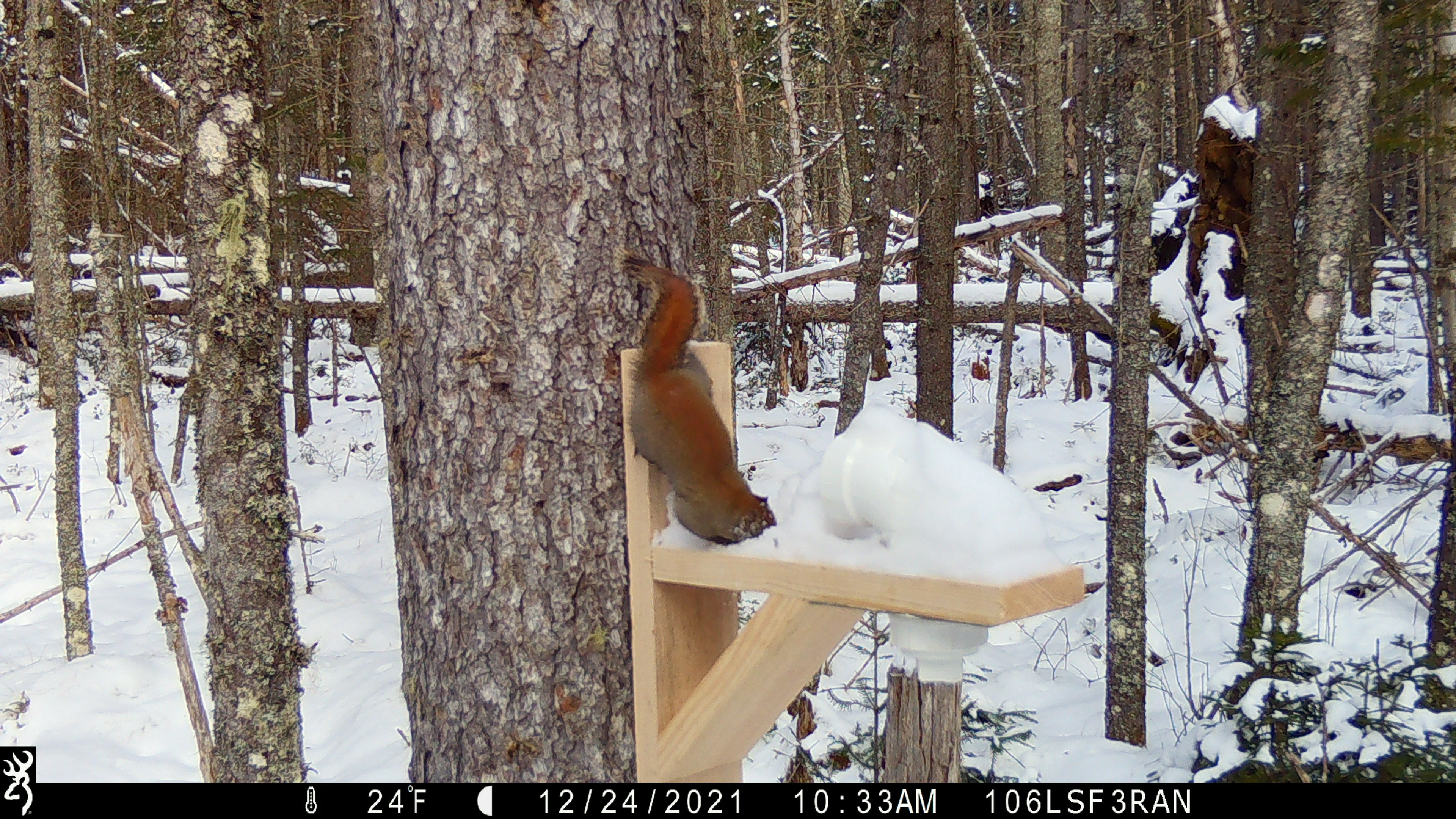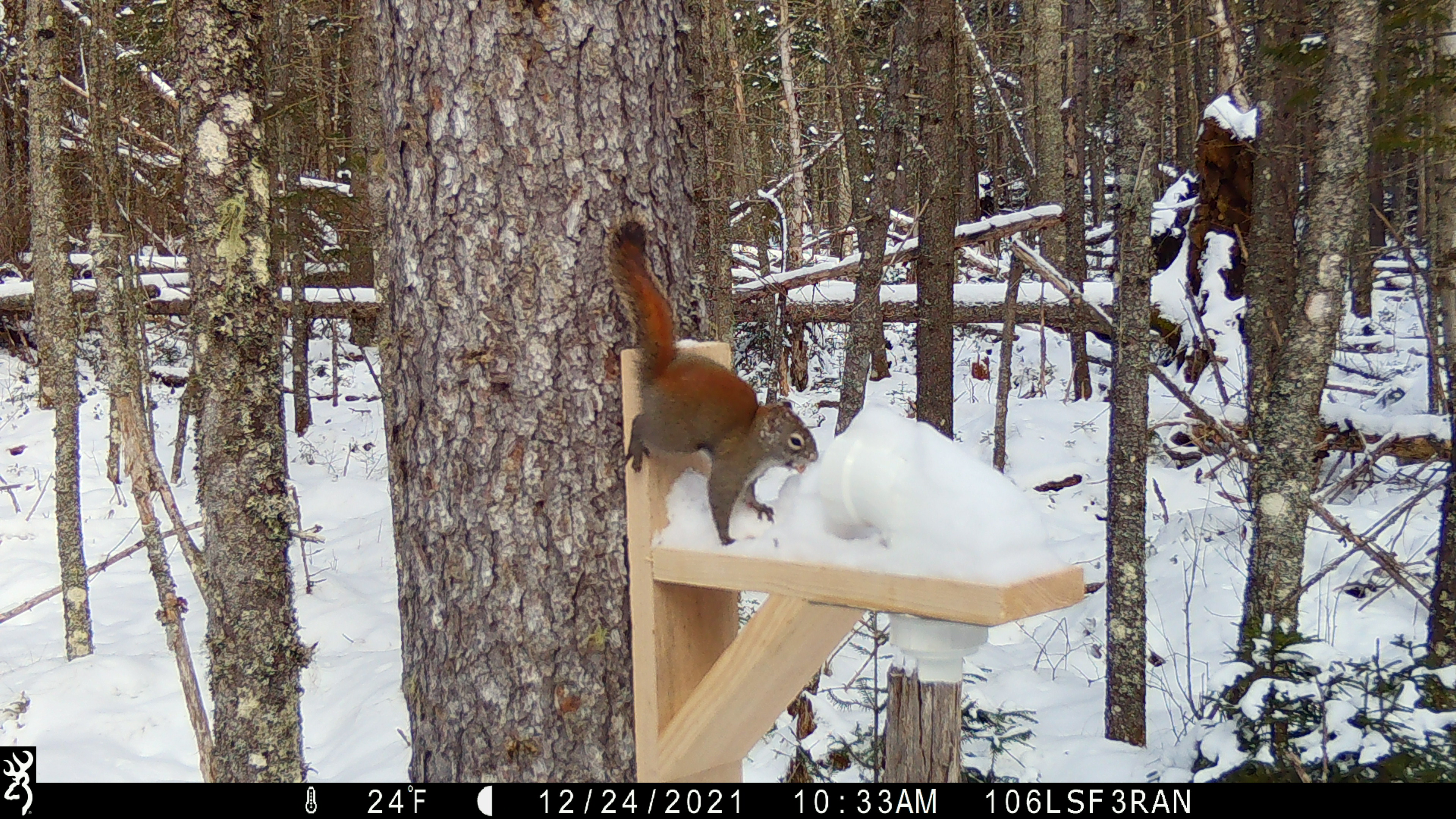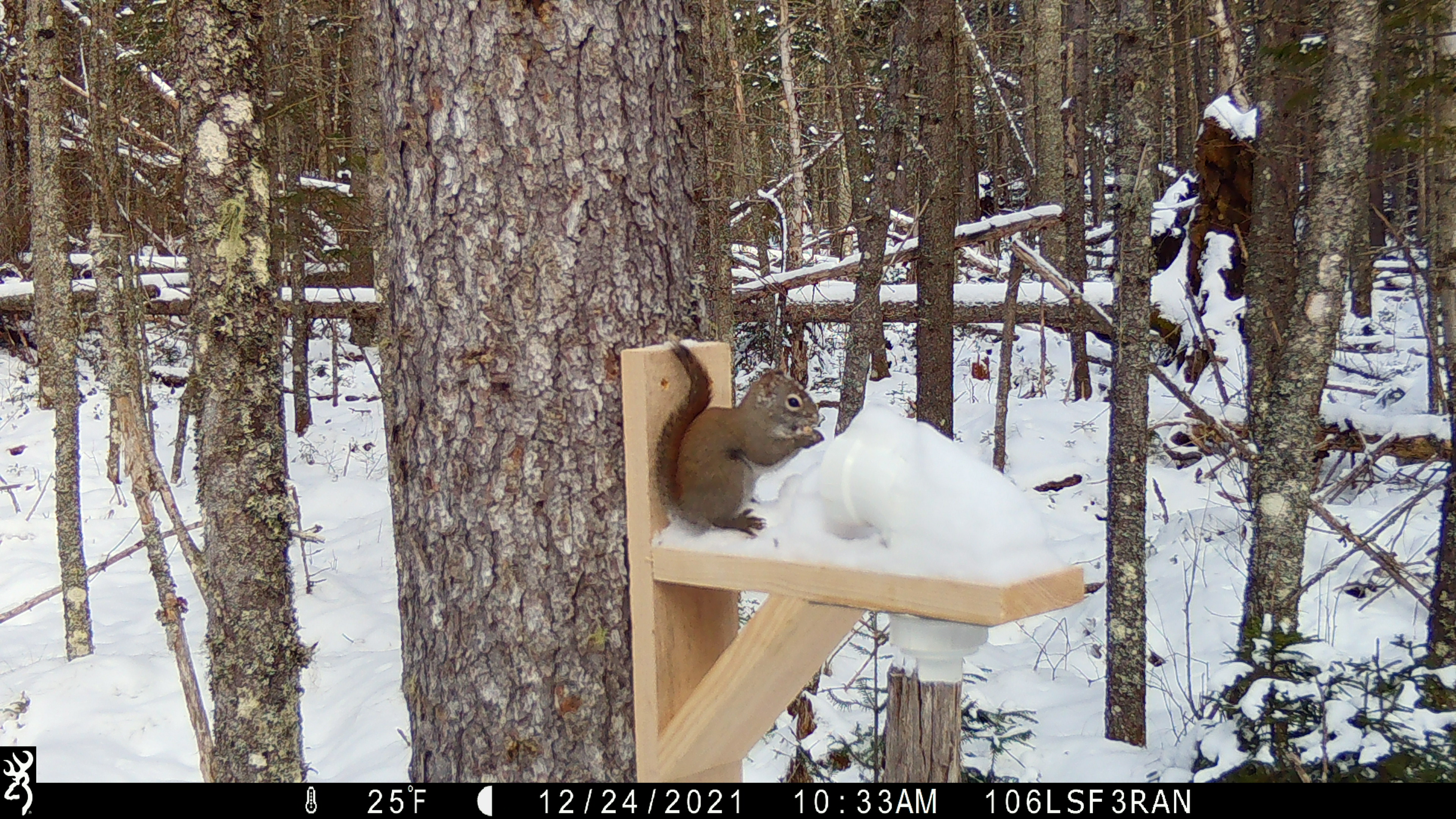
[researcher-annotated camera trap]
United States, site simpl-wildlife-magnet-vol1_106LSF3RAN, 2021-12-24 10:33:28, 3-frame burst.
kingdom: Animalia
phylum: Chordata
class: Mammalia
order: Rodentia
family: Sciuridae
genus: Tamiasciurus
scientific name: Tamiasciurus hudsonicus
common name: red squirrel